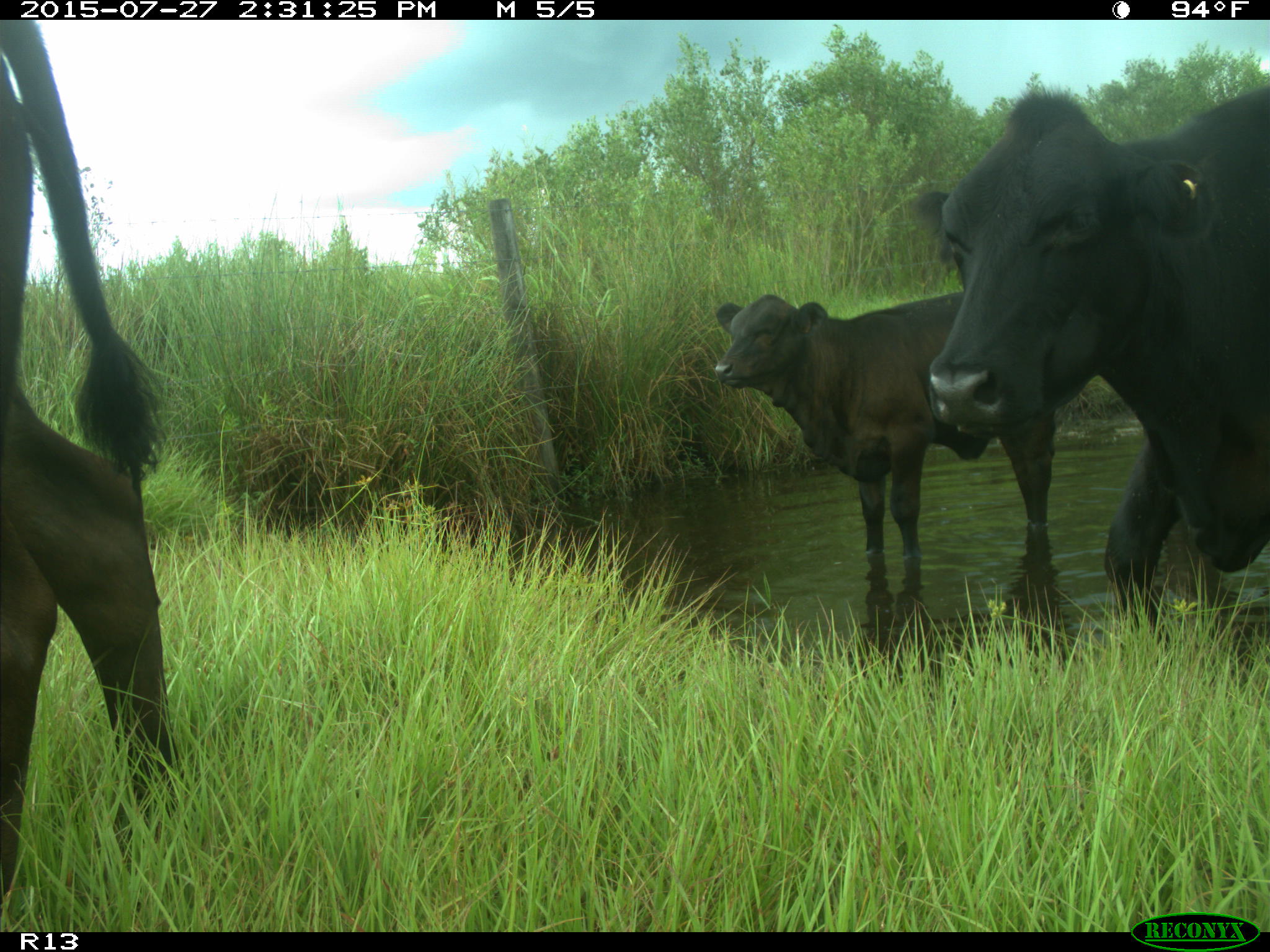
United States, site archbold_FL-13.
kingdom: Animalia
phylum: Chordata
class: Mammalia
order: Artiodactyla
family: Bovidae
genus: Bos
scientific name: Bos taurus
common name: domestic cow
Bos taurus (domestic cow).